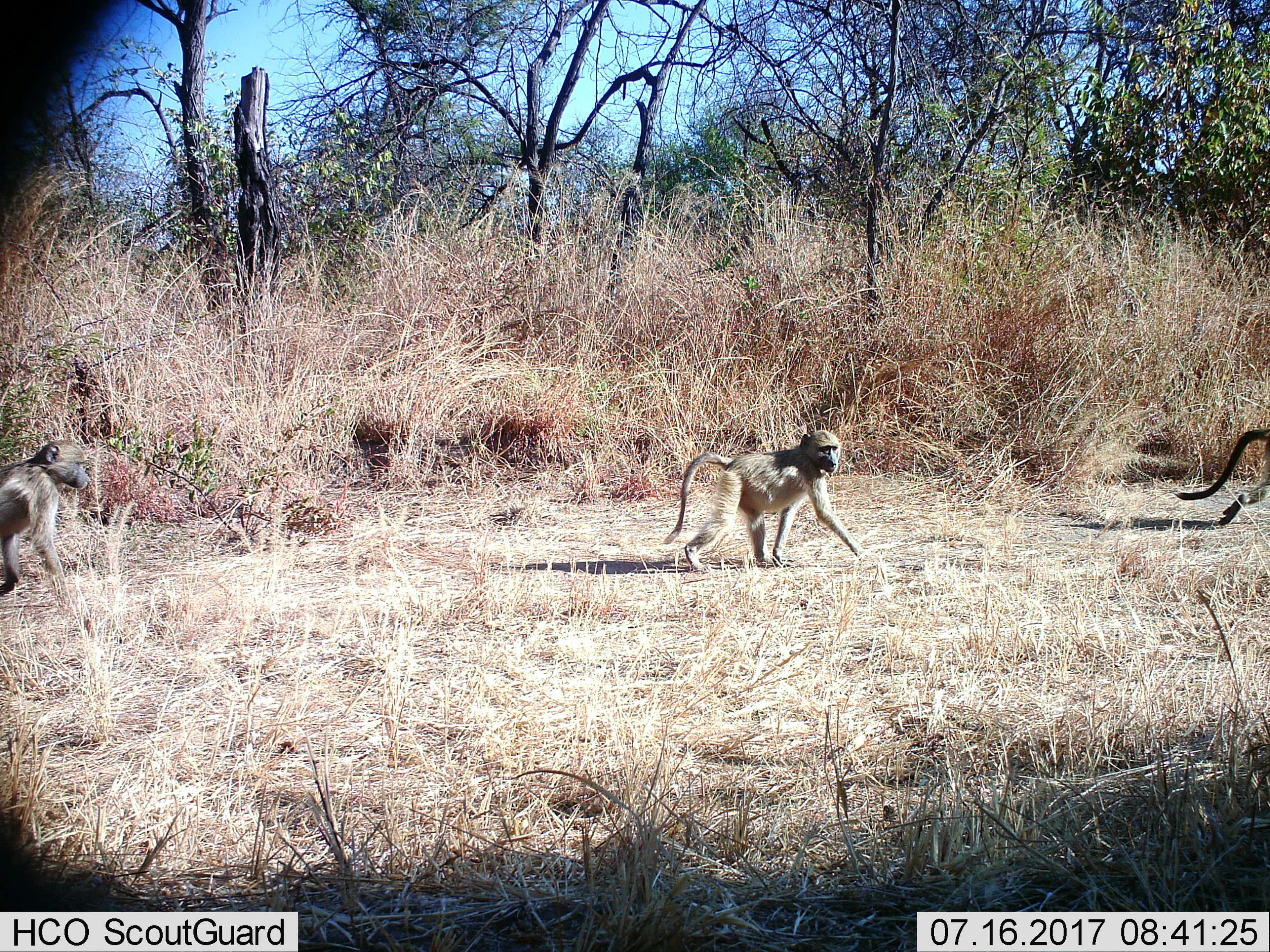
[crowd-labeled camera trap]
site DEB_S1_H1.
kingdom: Animalia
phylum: Chordata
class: Mammalia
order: Primates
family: Cercopithecidae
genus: Papio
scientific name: Papio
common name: baboon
Baboon (Papio), count 3. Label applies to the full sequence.